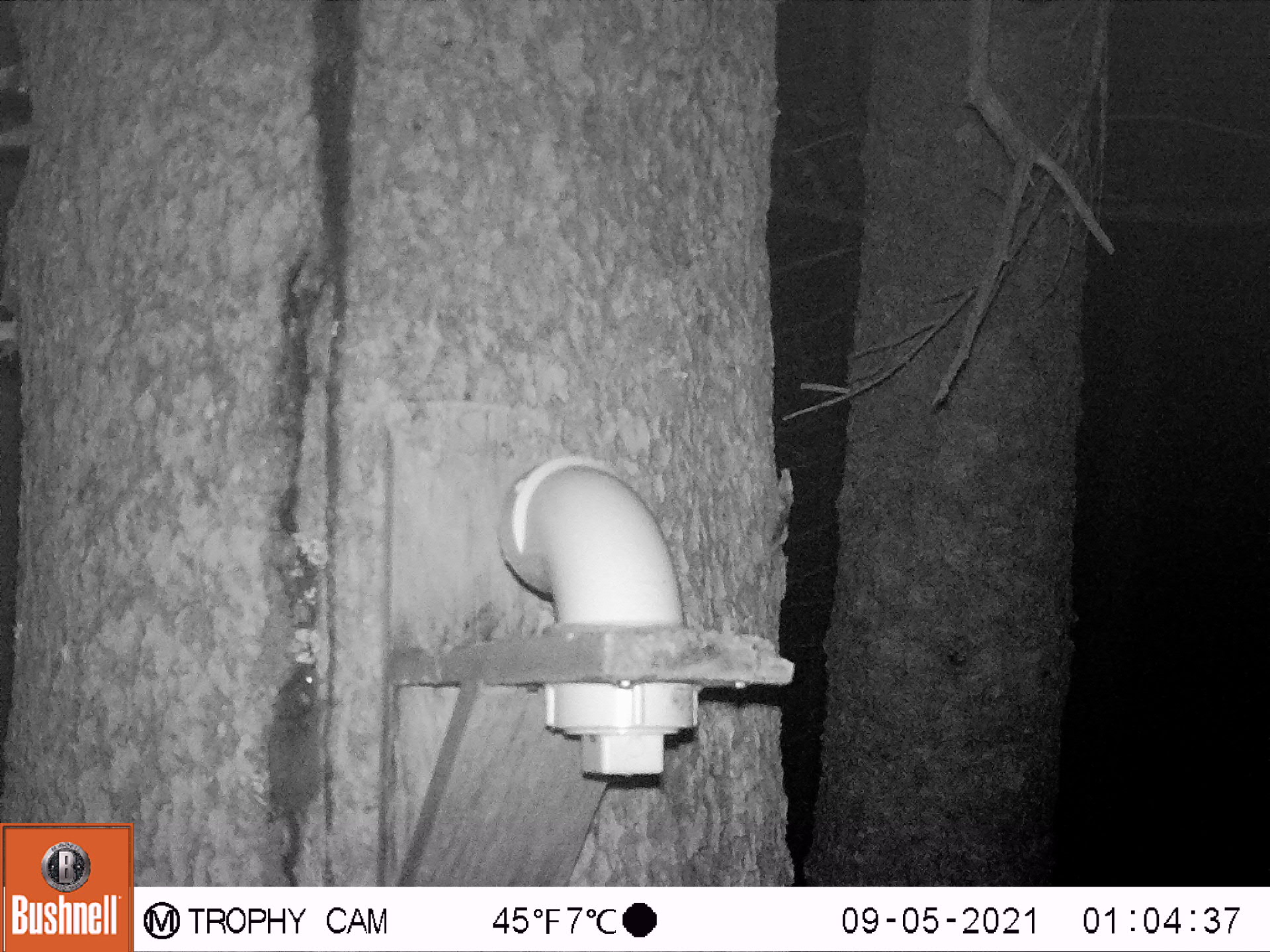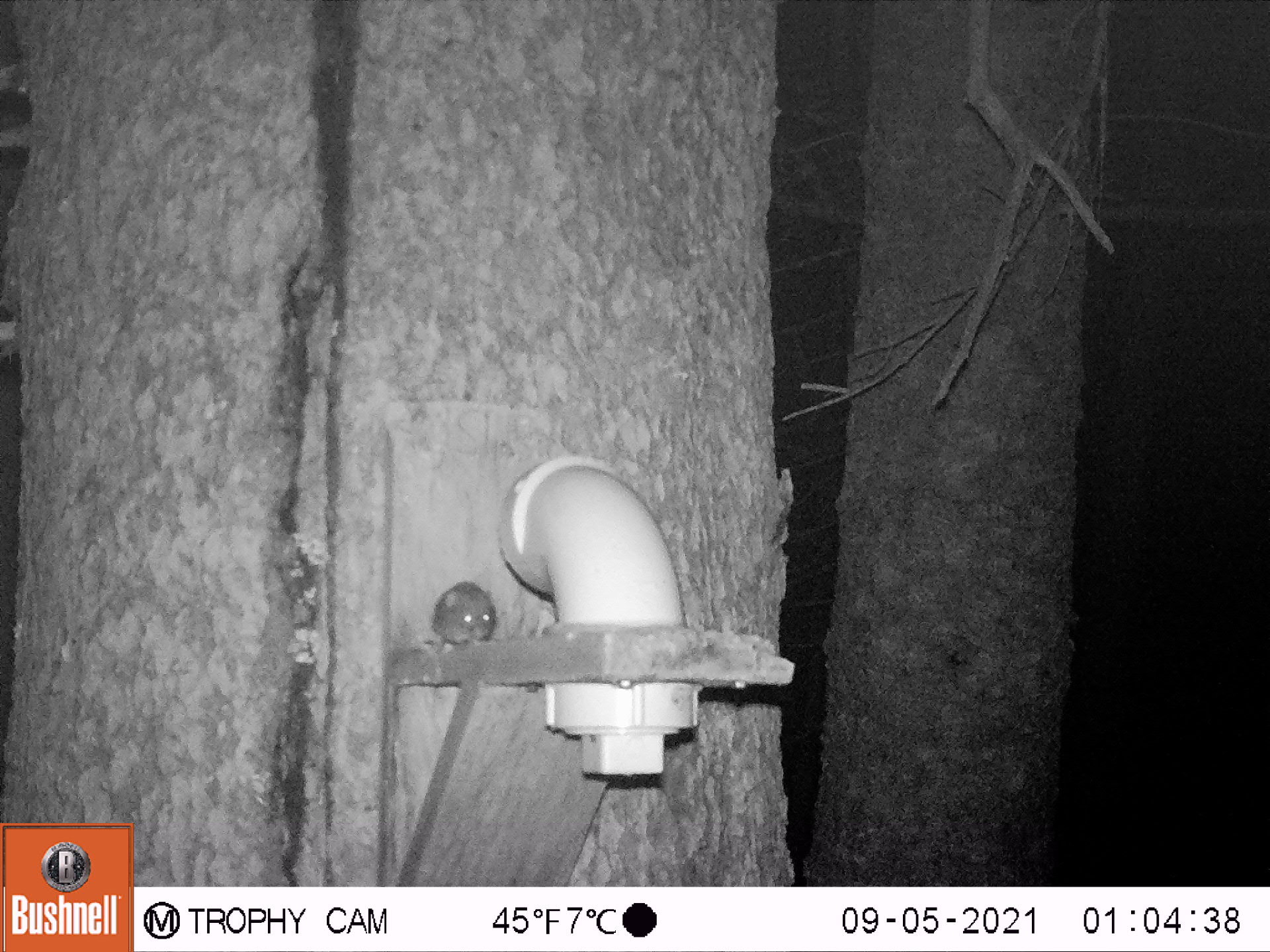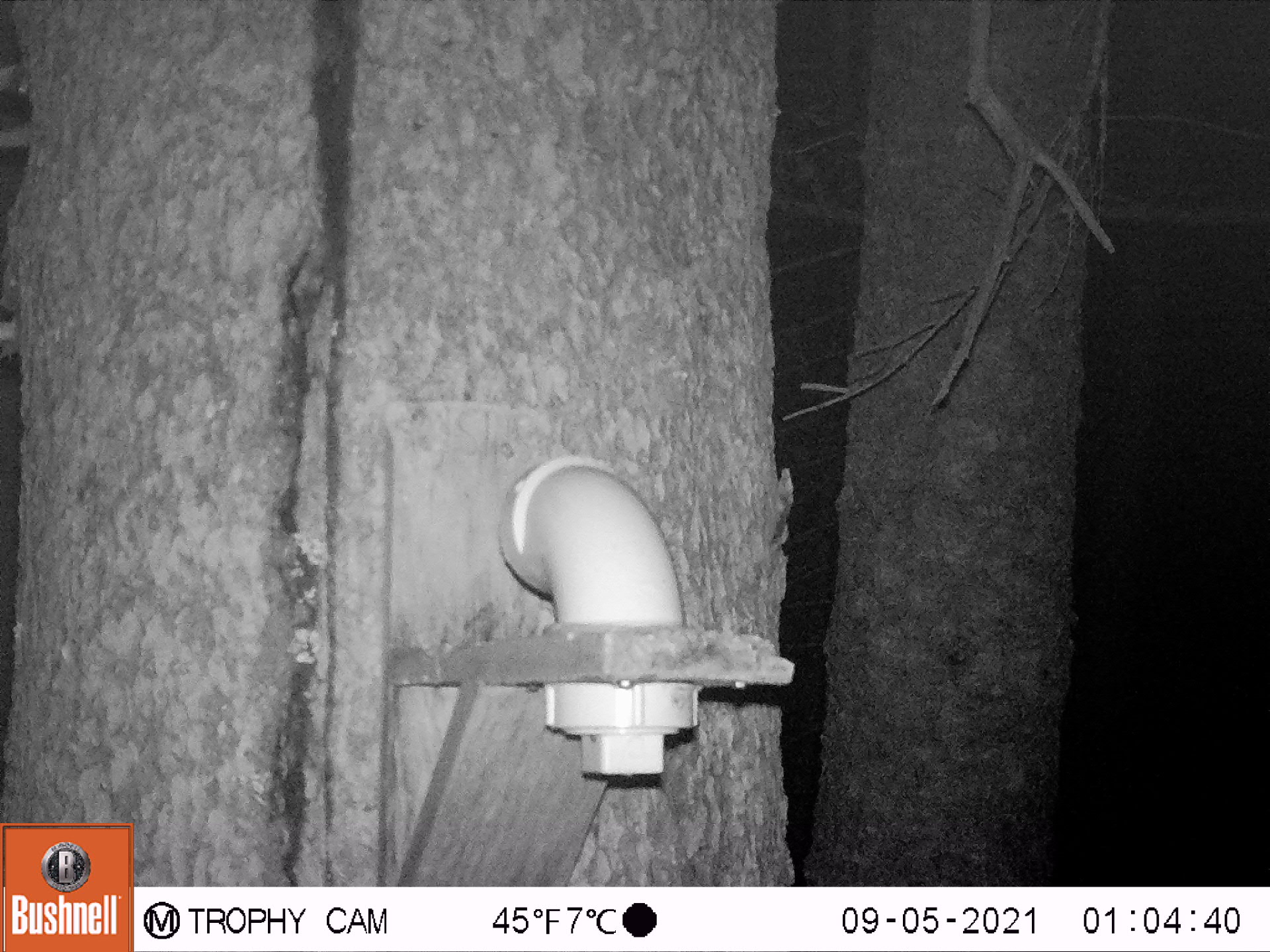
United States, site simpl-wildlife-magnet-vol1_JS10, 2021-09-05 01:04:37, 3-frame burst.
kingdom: Animalia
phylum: Chordata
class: Mammalia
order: Rodentia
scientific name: Rodentia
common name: mouse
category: mouse sp.